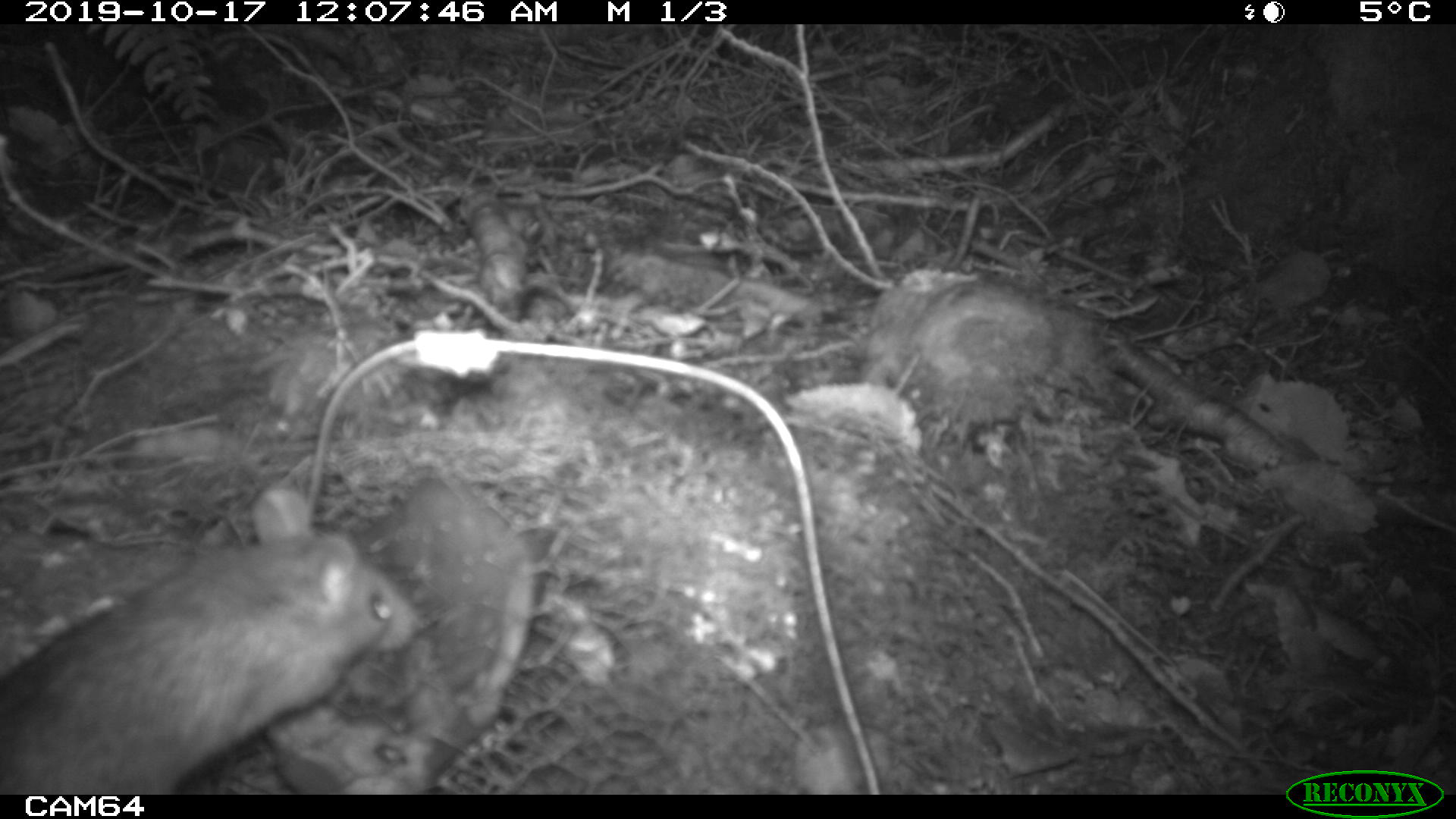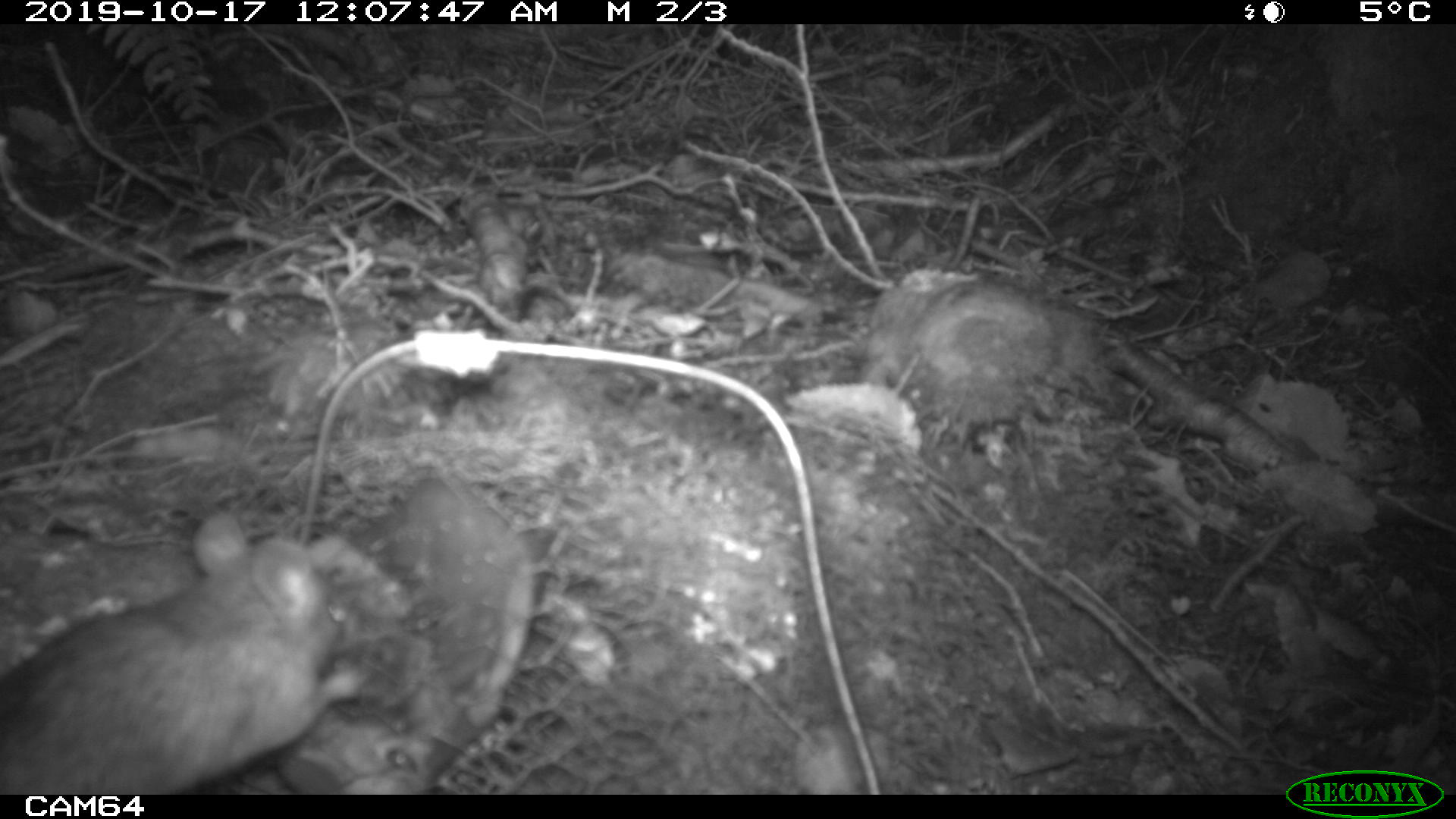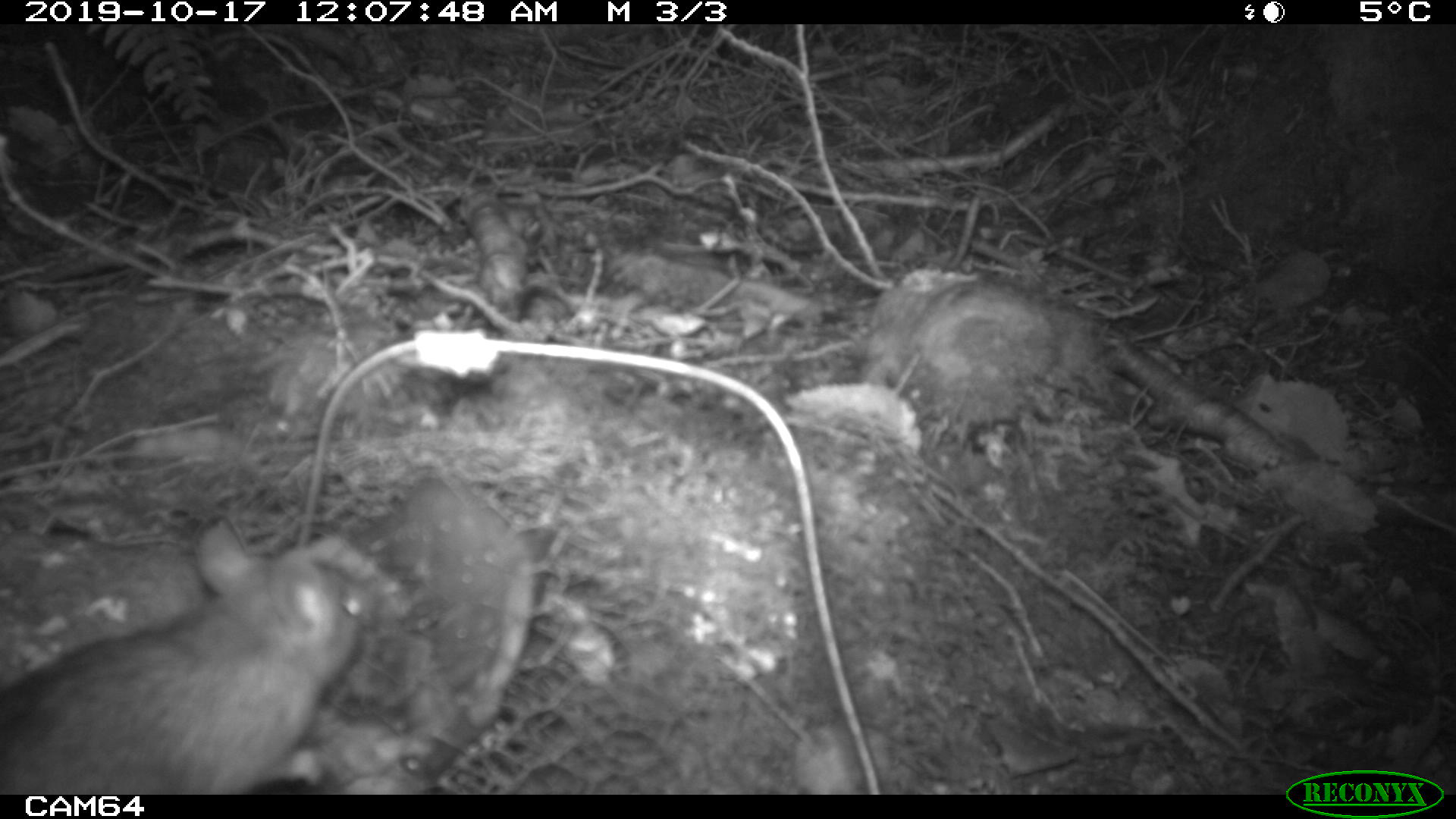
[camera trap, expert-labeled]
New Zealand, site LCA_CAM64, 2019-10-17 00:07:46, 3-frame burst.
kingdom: Animalia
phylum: Chordata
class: Mammalia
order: Rodentia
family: Muridae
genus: Rattus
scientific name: Rattus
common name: rat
Rat (Rattus).